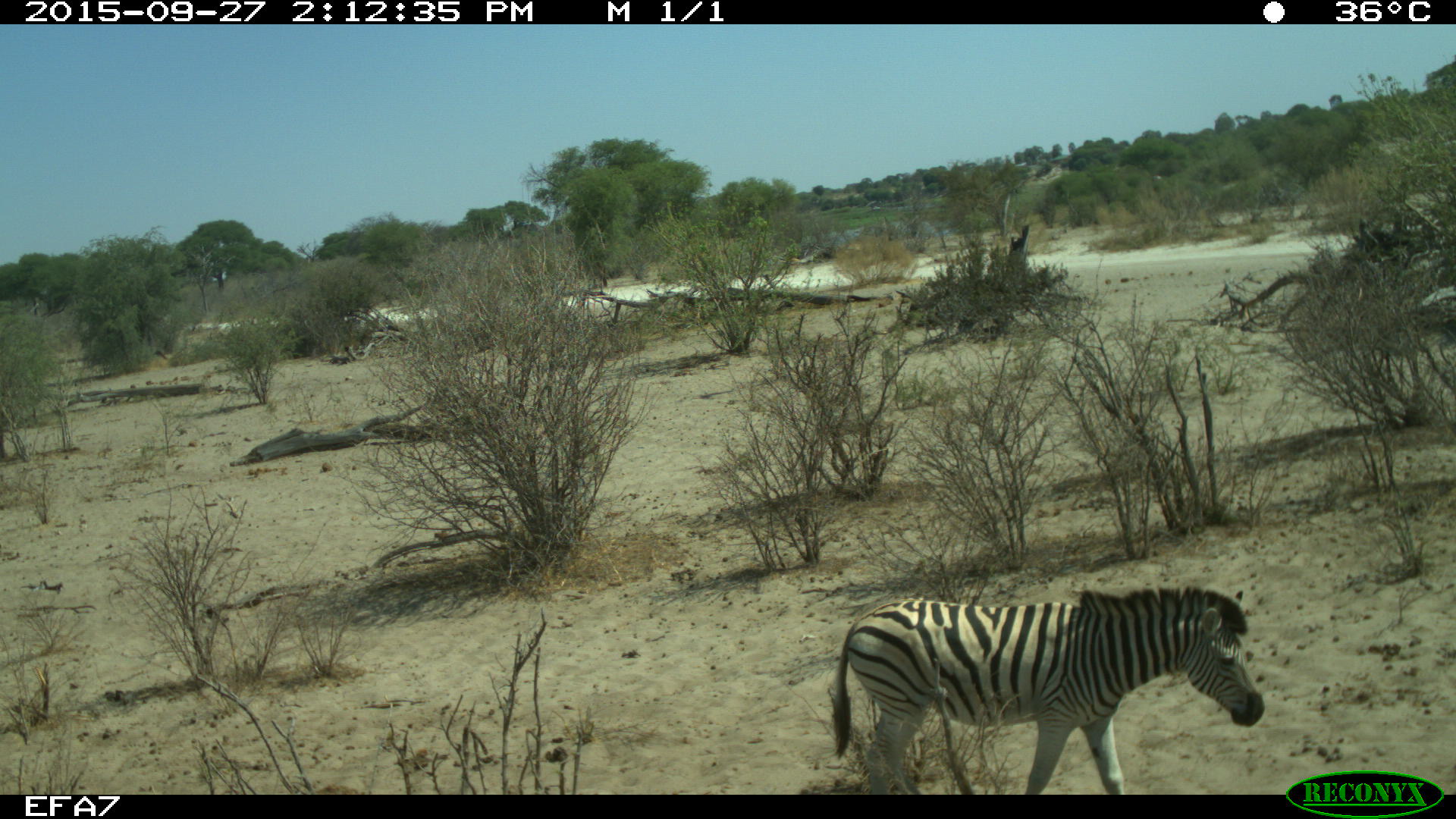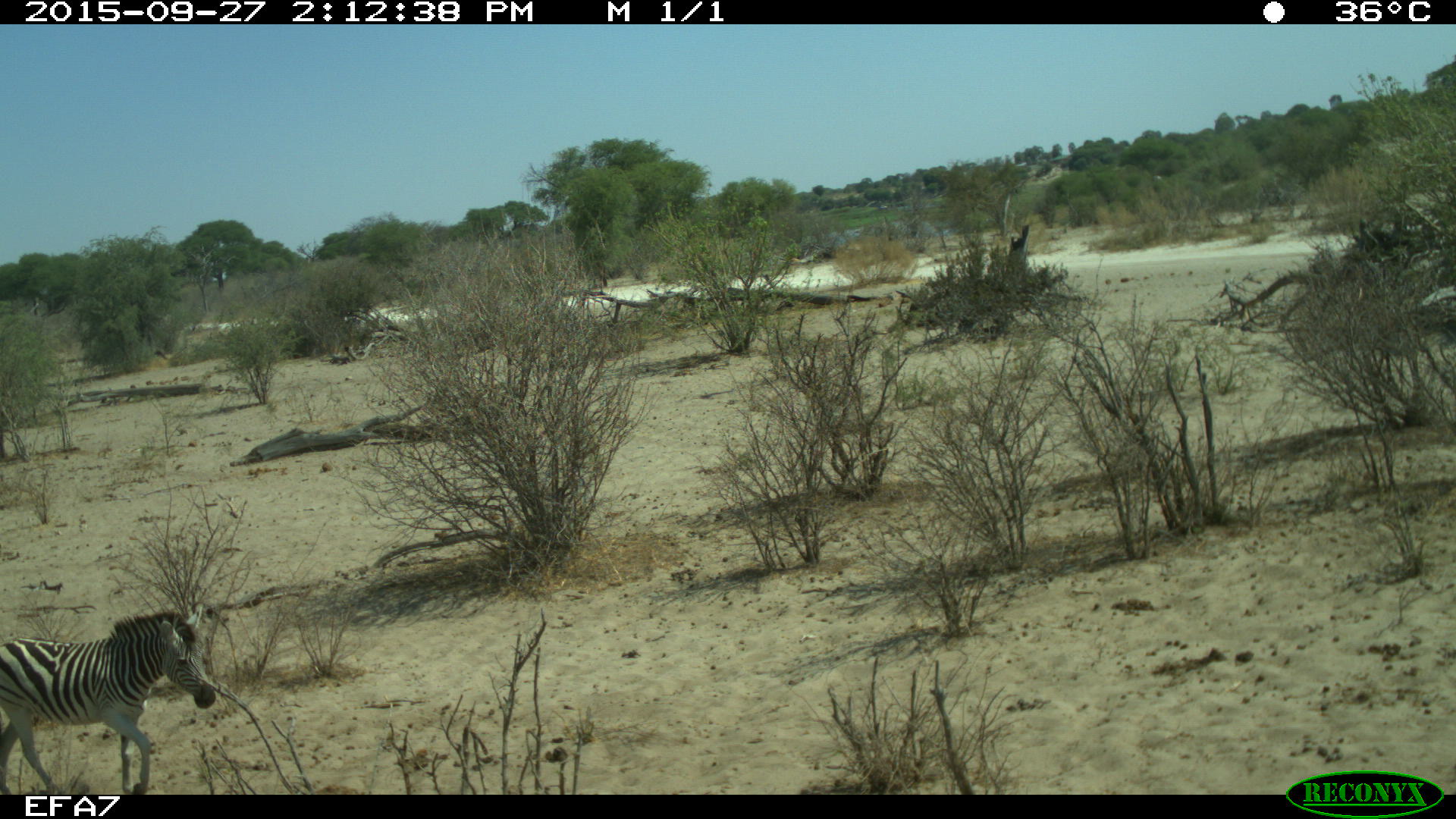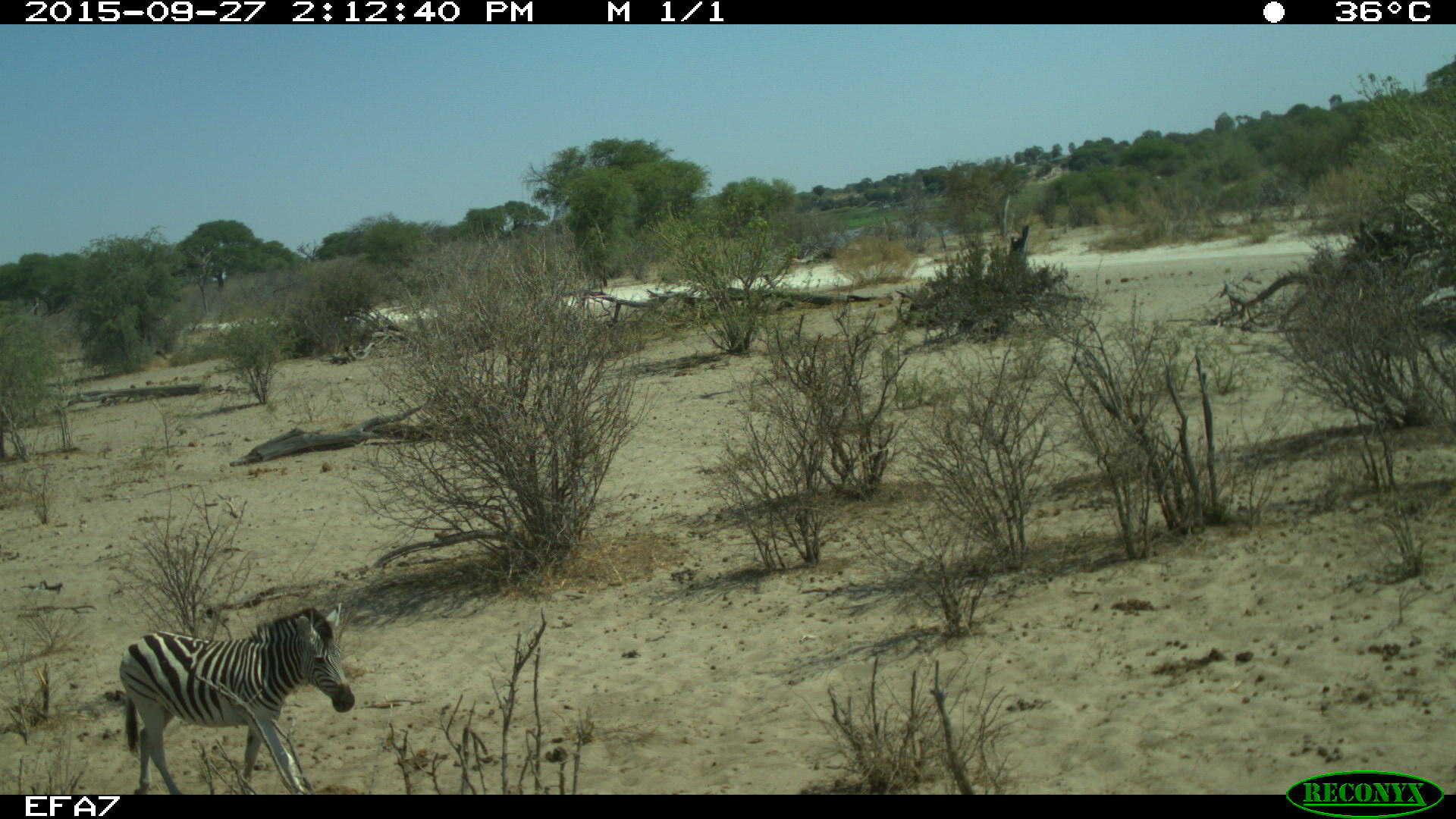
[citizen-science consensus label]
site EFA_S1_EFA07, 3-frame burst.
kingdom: Animalia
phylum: Chordata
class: Mammalia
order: Perissodactyla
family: Equidae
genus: Equus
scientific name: Equus quagga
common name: plains zebra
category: zebraplains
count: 2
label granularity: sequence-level